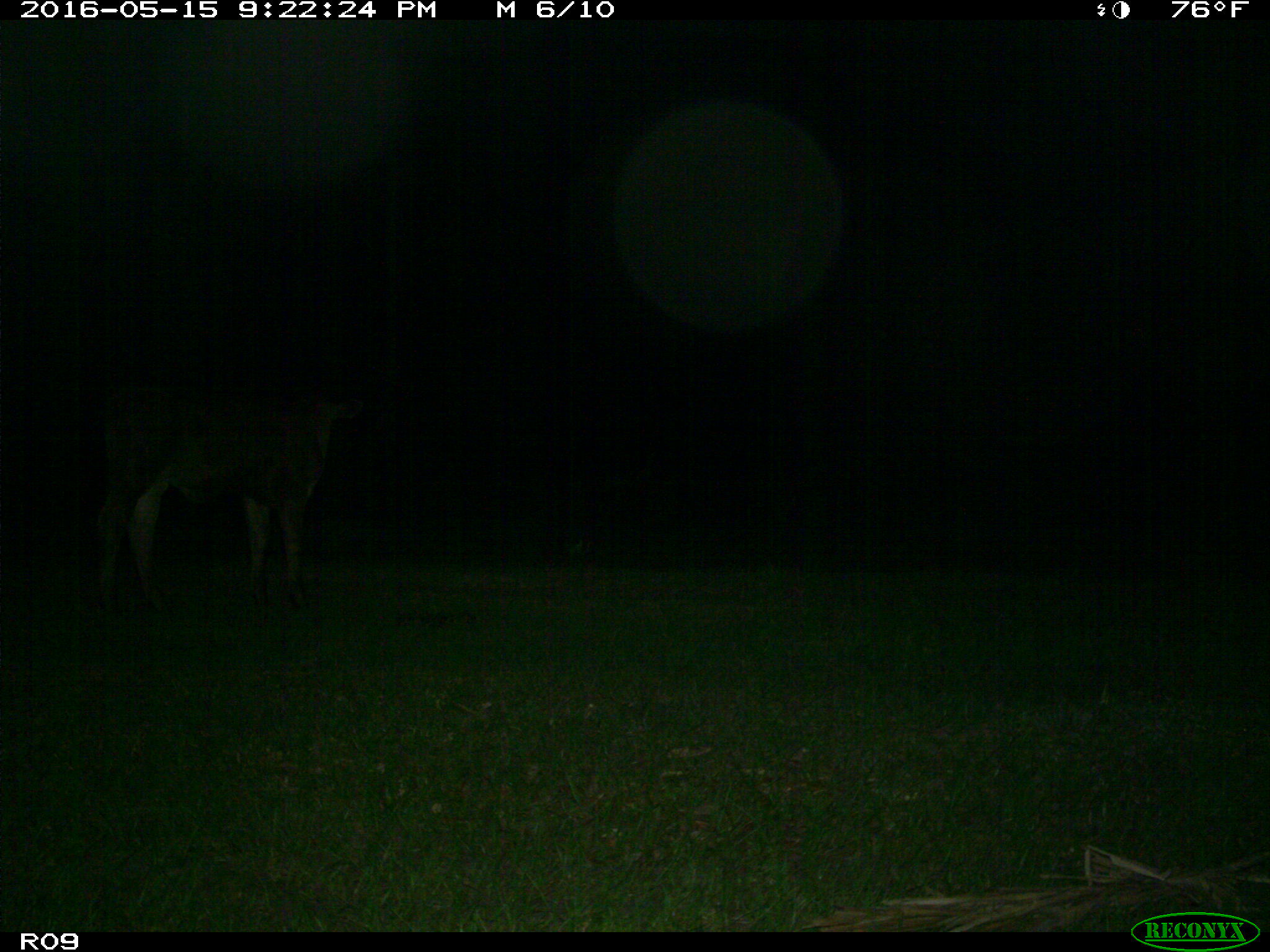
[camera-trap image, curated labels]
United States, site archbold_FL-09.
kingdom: Animalia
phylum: Chordata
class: Mammalia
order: Artiodactyla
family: Bovidae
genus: Bos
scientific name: Bos taurus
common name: domestic cow